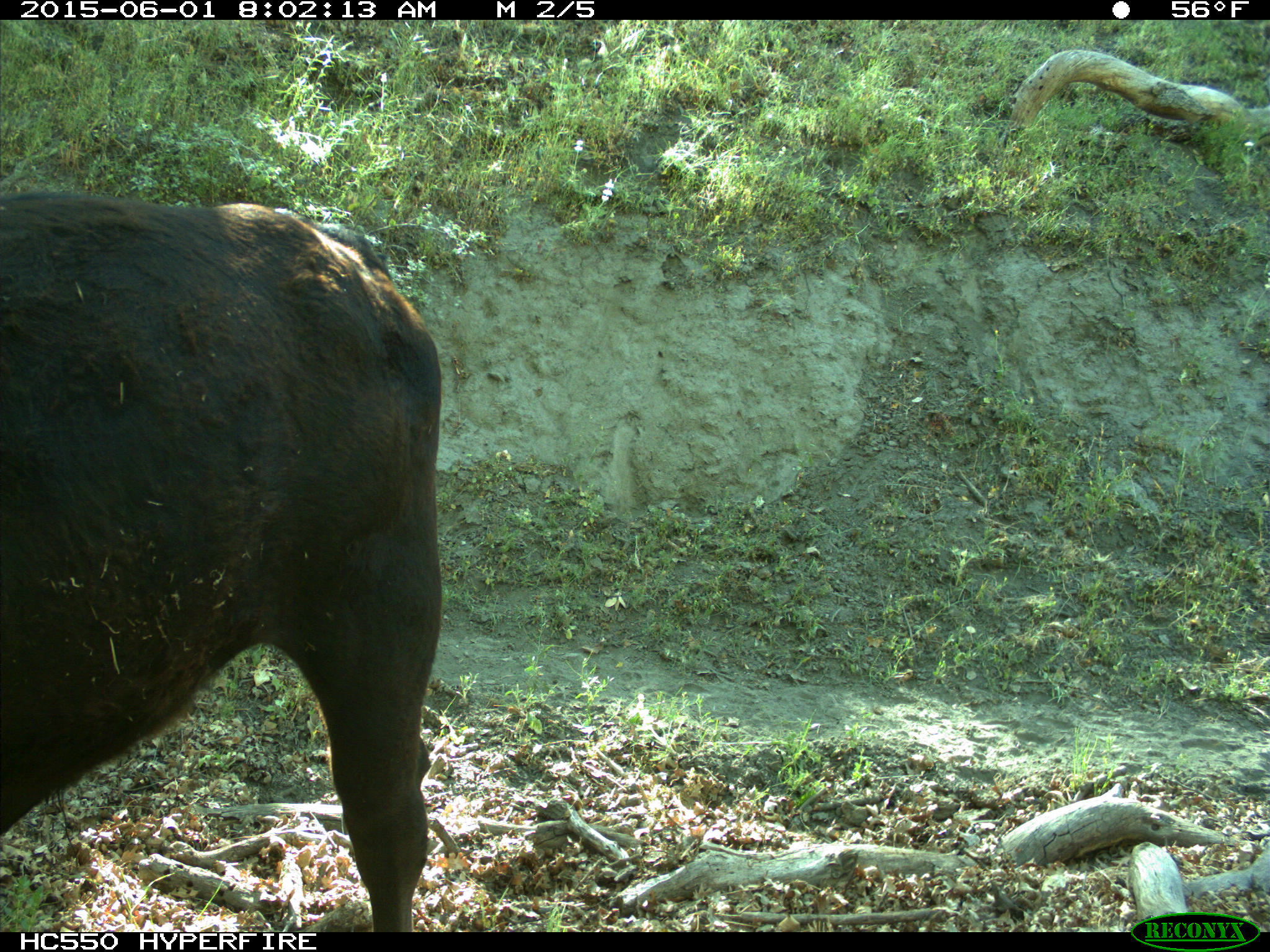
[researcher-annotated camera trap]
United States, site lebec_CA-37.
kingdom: Animalia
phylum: Chordata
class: Mammalia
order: Artiodactyla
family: Bovidae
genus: Bos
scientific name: Bos taurus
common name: domestic cow